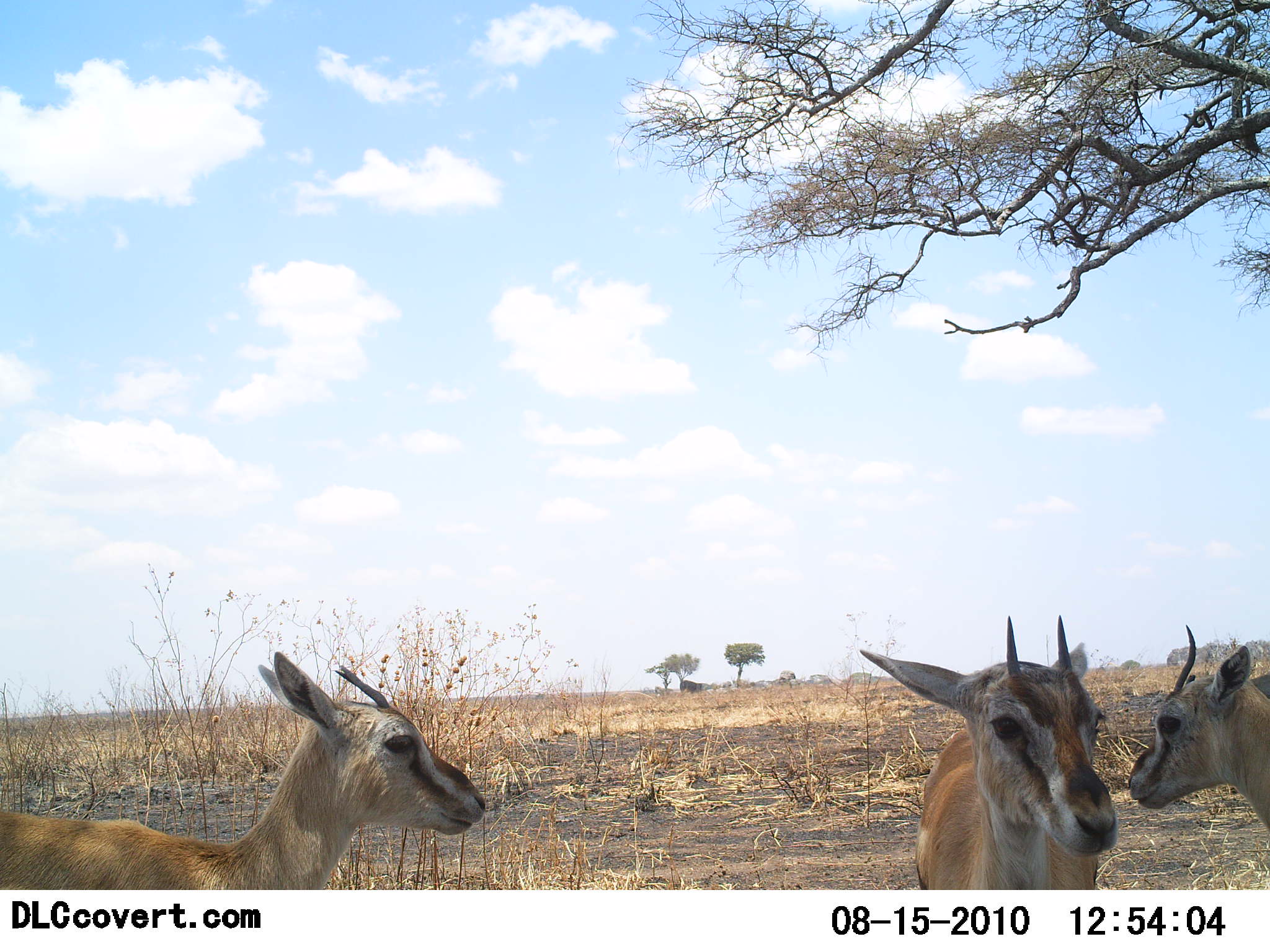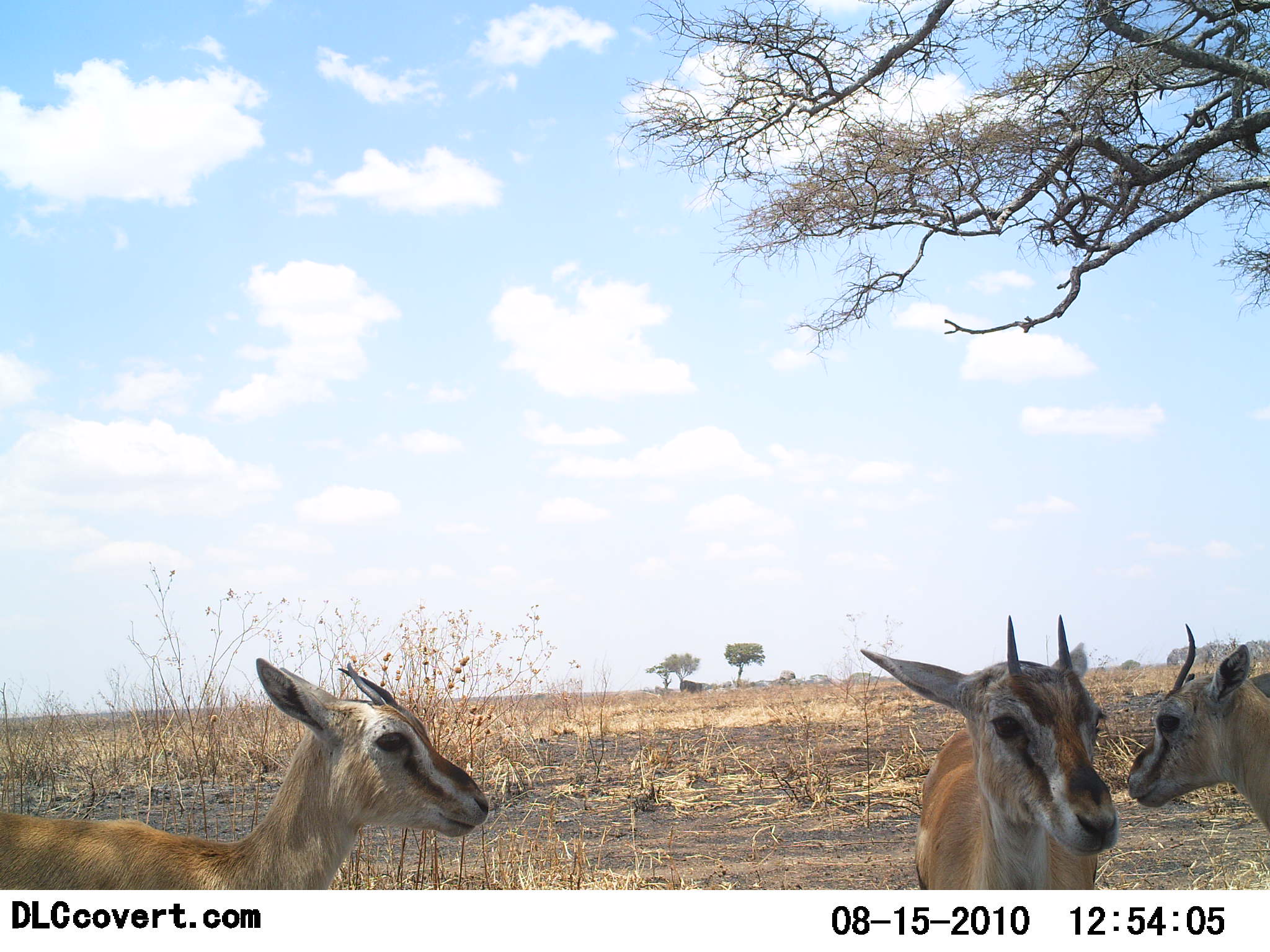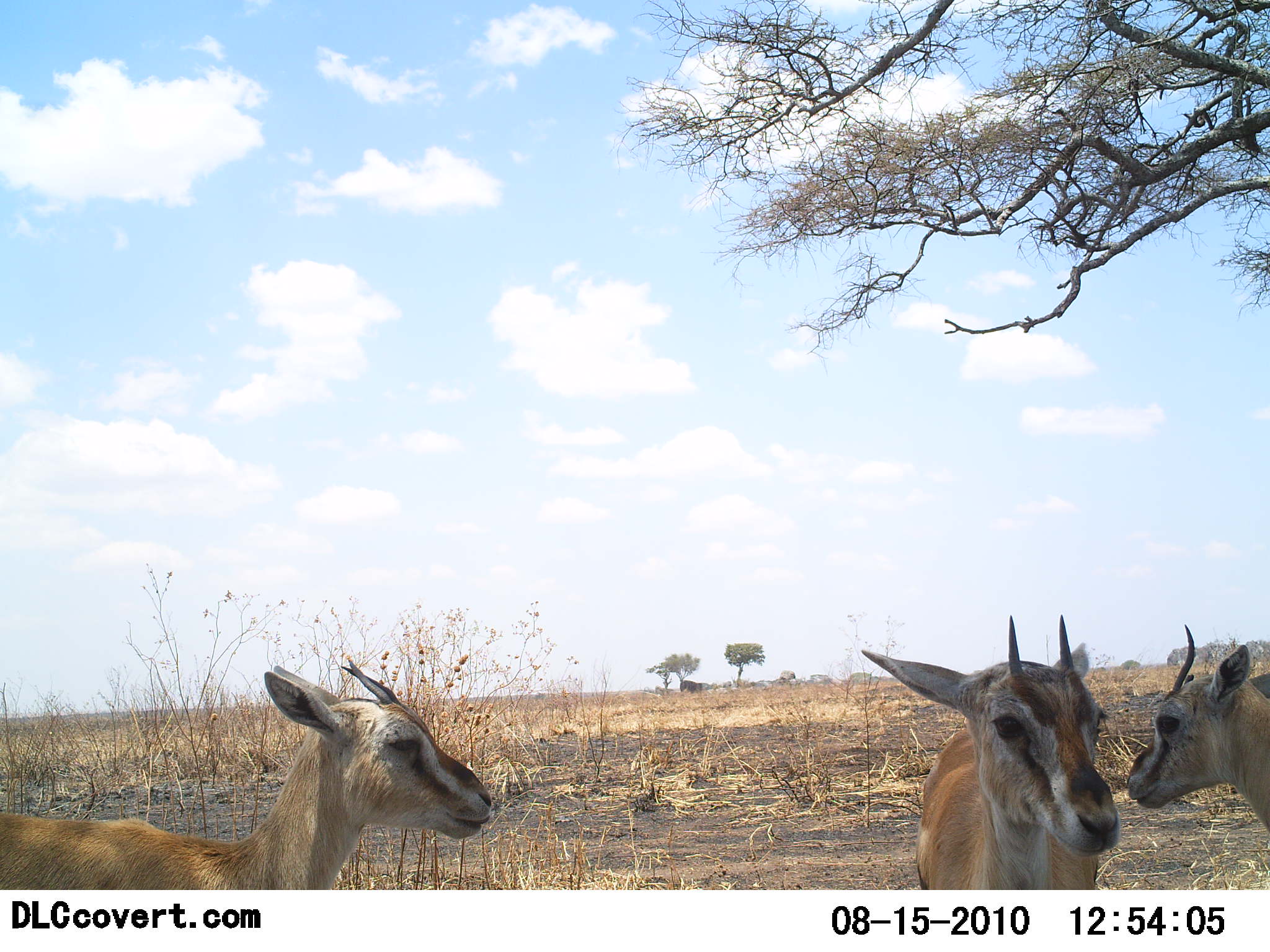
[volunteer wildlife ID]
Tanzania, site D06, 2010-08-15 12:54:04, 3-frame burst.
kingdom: Animalia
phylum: Chordata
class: Mammalia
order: Artiodactyla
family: Bovidae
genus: Eudorcas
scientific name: Eudorcas thomsonii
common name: thomson's gazelle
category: gazellethomsons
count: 3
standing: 100%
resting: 0%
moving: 0%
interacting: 0%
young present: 6%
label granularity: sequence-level